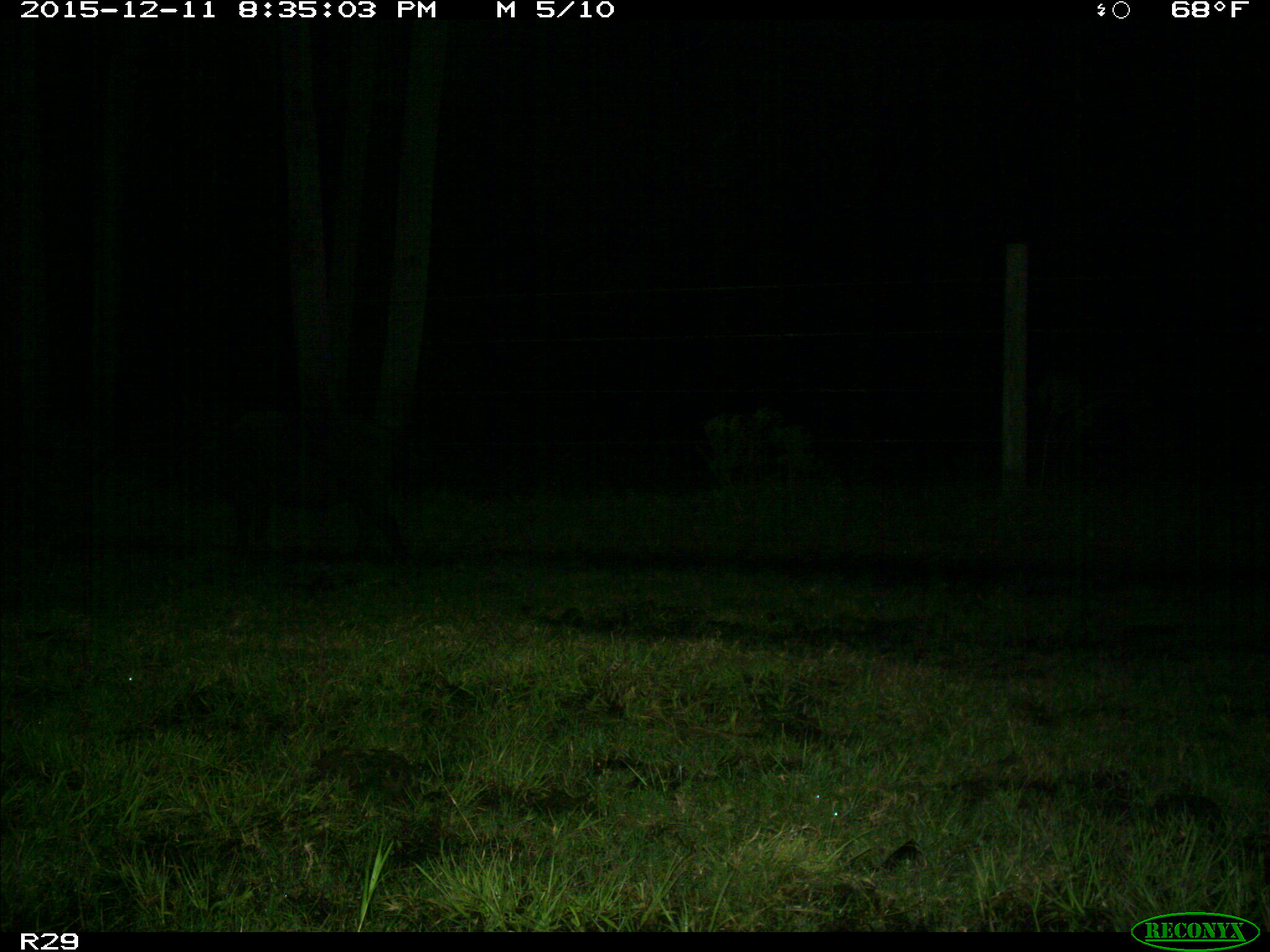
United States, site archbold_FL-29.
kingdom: Animalia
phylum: Chordata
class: Mammalia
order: Artiodactyla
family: Suidae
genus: Sus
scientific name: Sus scrofa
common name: wild boar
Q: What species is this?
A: Sus scrofa (wild boar).